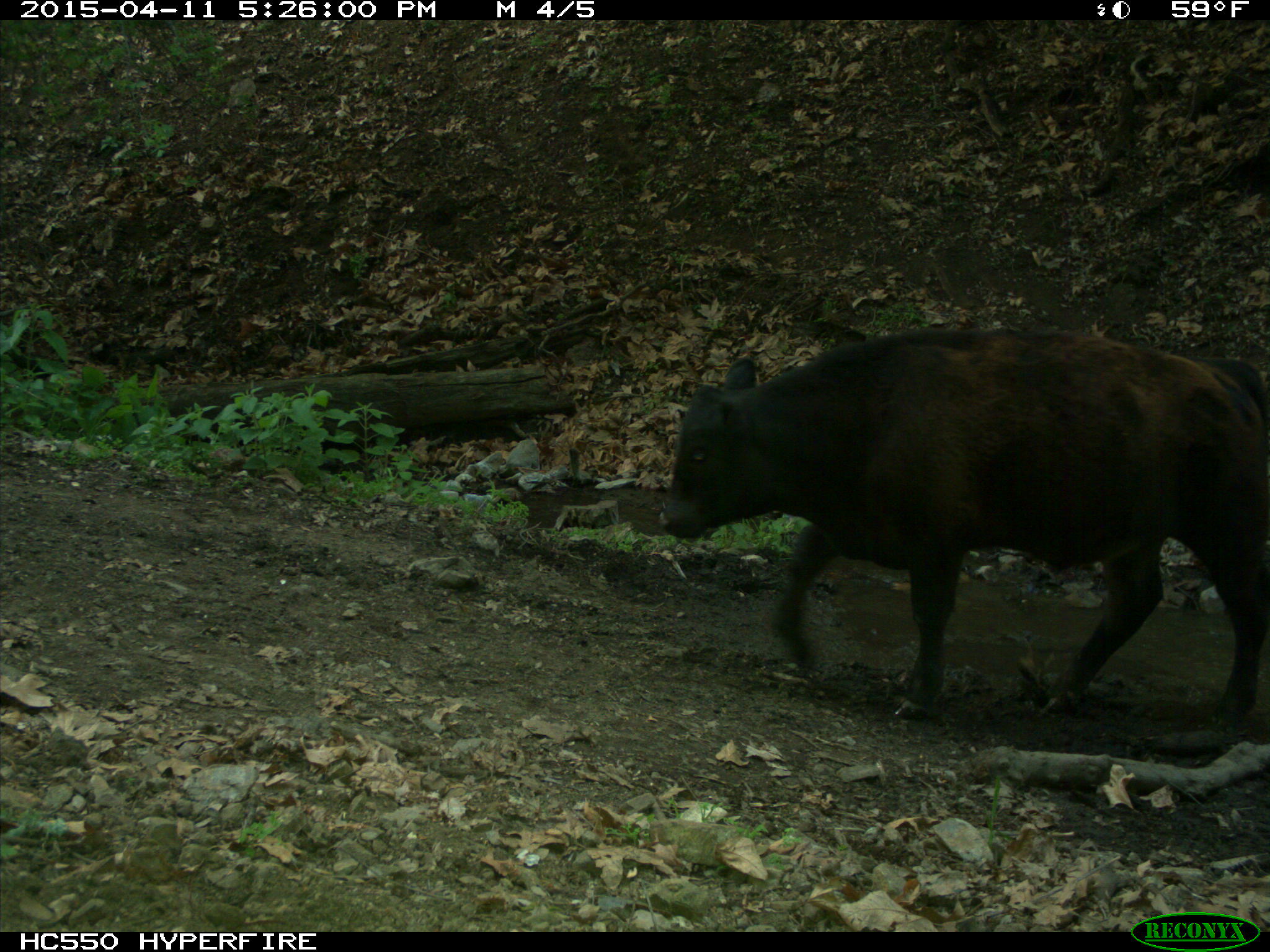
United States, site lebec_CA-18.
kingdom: Animalia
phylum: Chordata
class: Mammalia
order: Artiodactyla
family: Bovidae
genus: Bos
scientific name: Bos taurus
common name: domestic cow